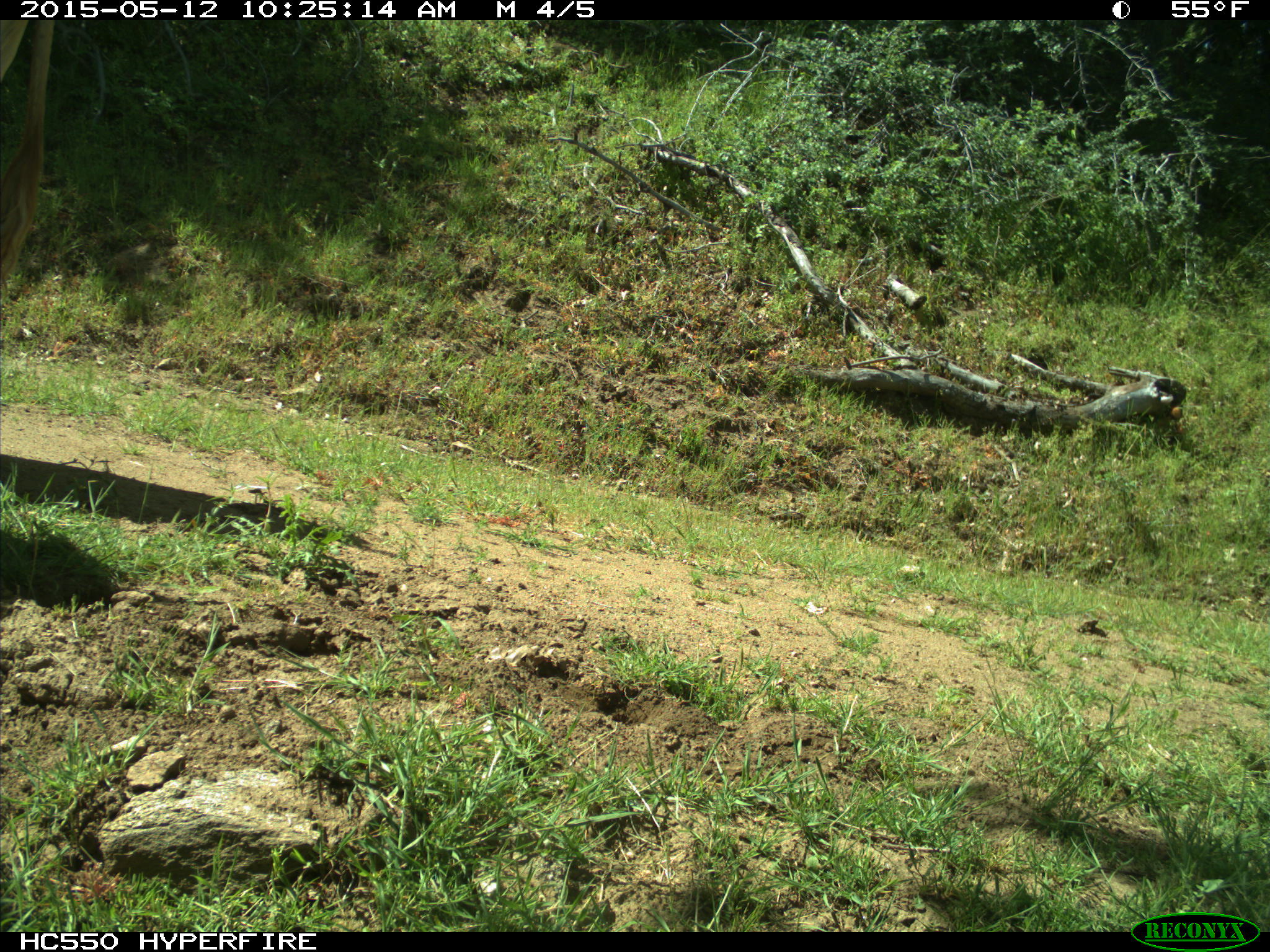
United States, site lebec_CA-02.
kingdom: Animalia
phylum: Chordata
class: Mammalia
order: Artiodactyla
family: Bovidae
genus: Bos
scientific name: Bos taurus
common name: domestic cow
Bos taurus (domestic cow).